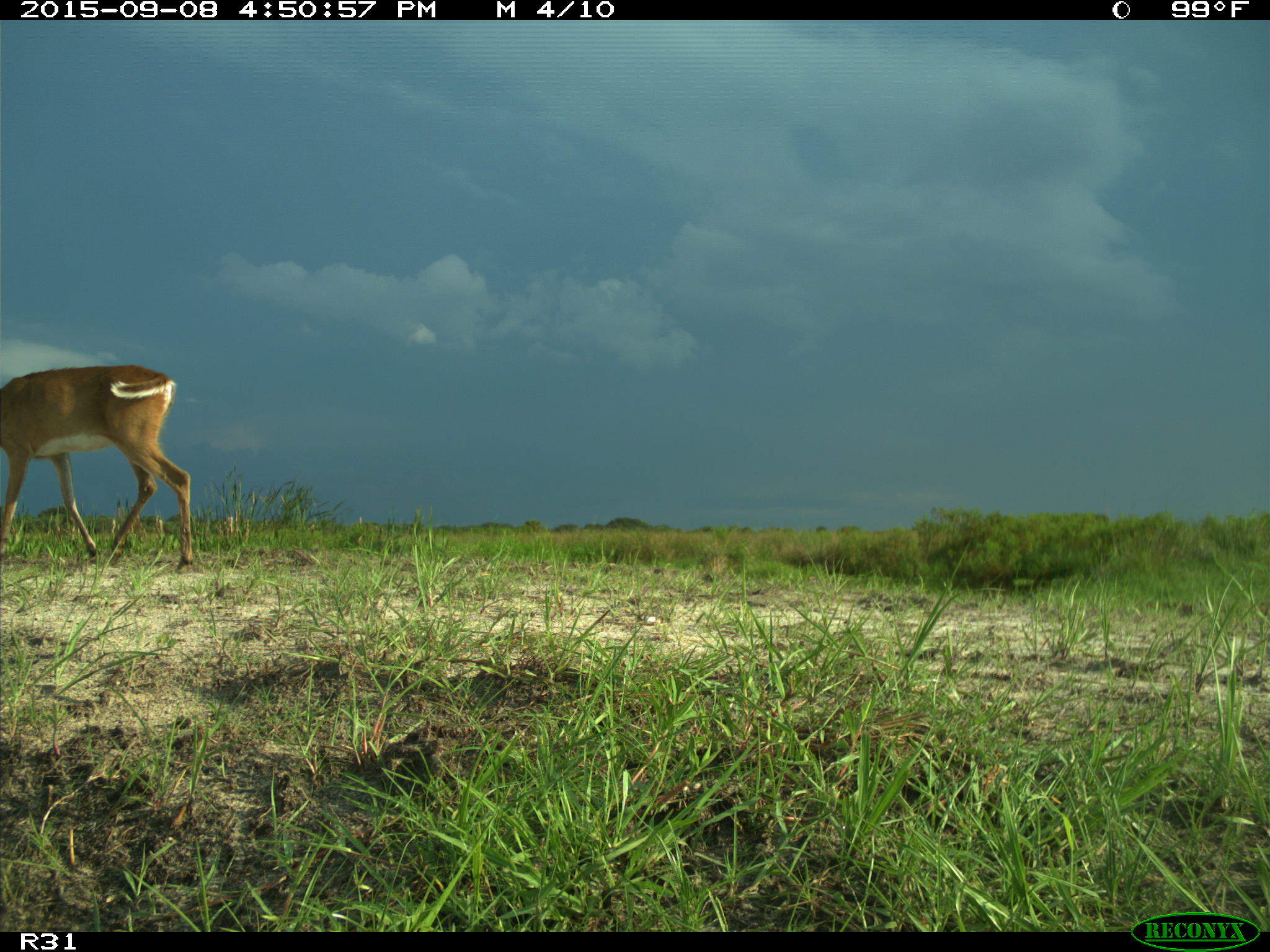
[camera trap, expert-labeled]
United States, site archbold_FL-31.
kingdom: Animalia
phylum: Chordata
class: Mammalia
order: Artiodactyla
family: Cervidae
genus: Odocoileus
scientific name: Odocoileus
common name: deer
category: unidentified deer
Unidentified deer (deer) (Odocoileus).